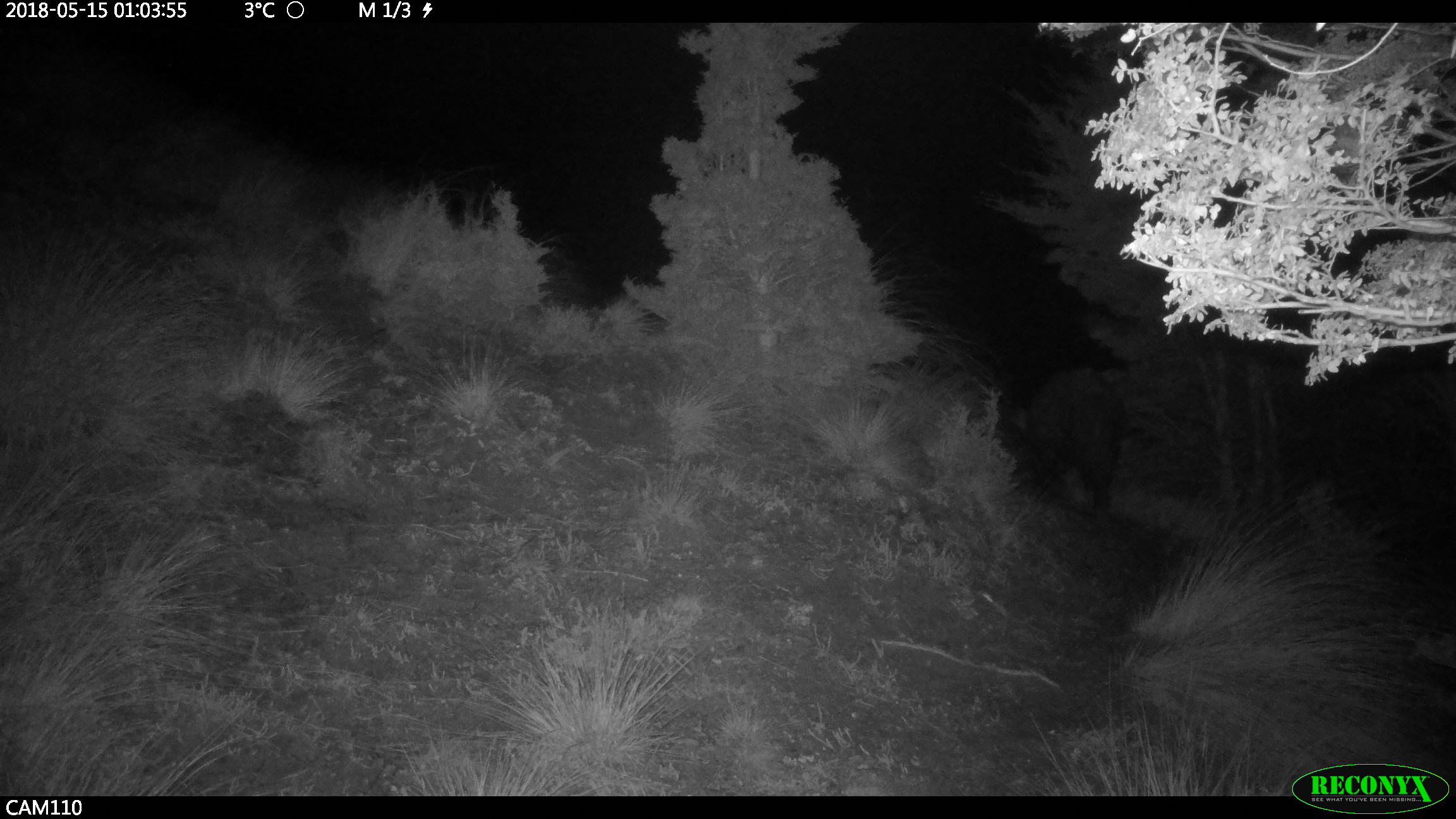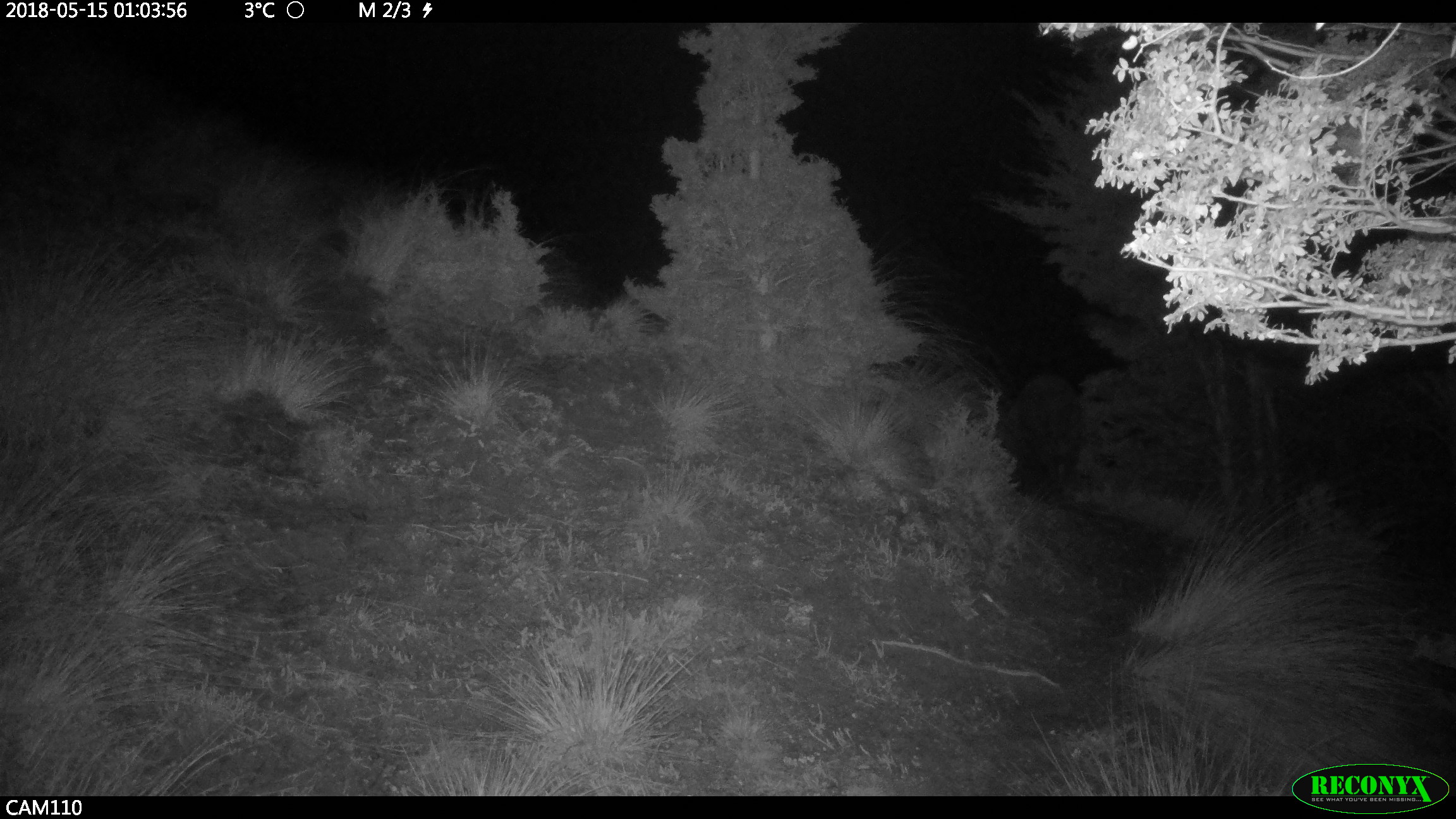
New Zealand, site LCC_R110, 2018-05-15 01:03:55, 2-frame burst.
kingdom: Animalia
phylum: Chordata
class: Mammalia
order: Artiodactyla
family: Suidae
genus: Sus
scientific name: Sus scrofa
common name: pig